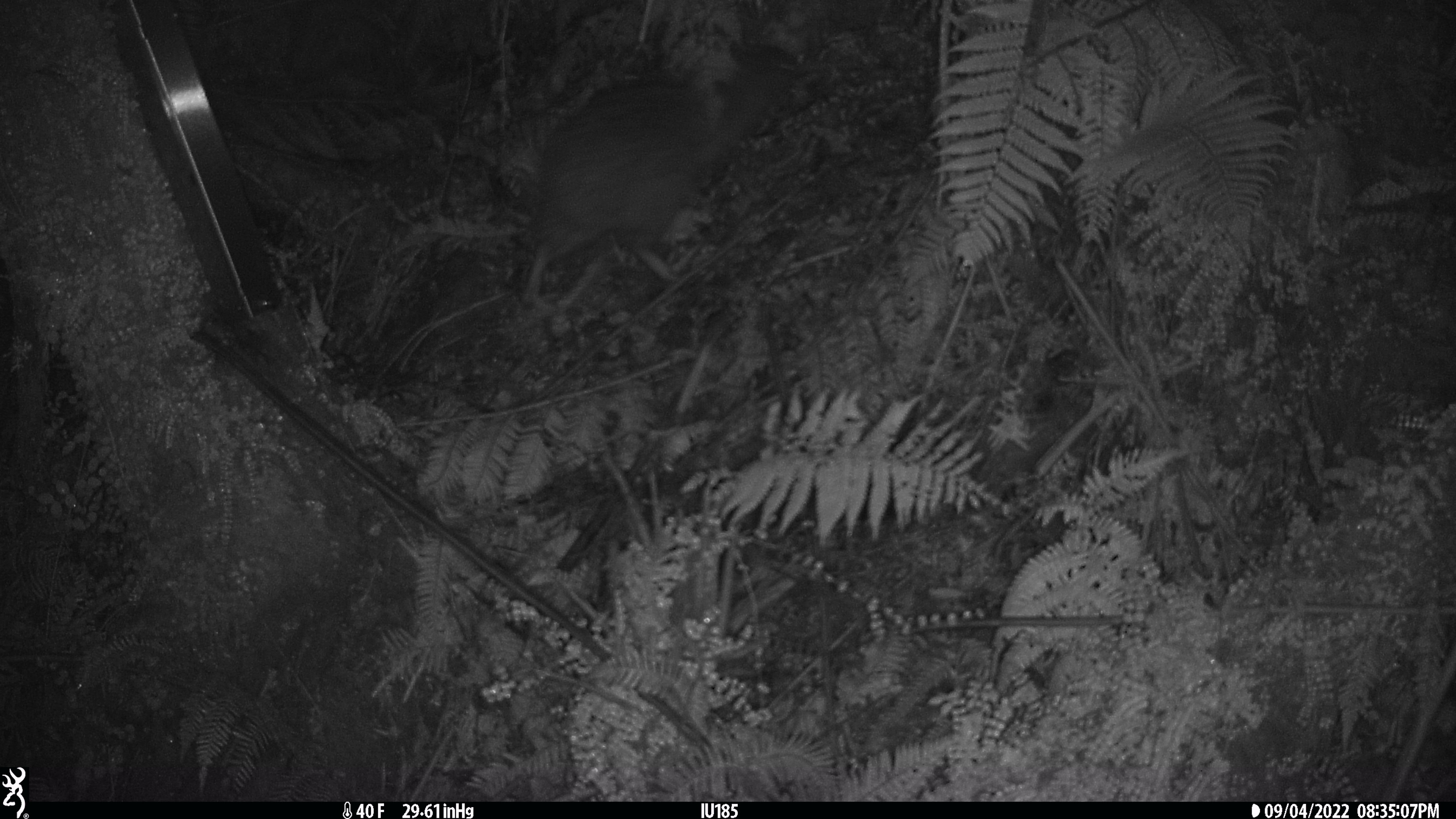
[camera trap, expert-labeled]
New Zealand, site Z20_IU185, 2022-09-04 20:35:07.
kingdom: Animalia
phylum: Chordata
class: Aves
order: Apterygiformes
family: Apterygidae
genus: Apteryx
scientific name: Apteryx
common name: kiwi